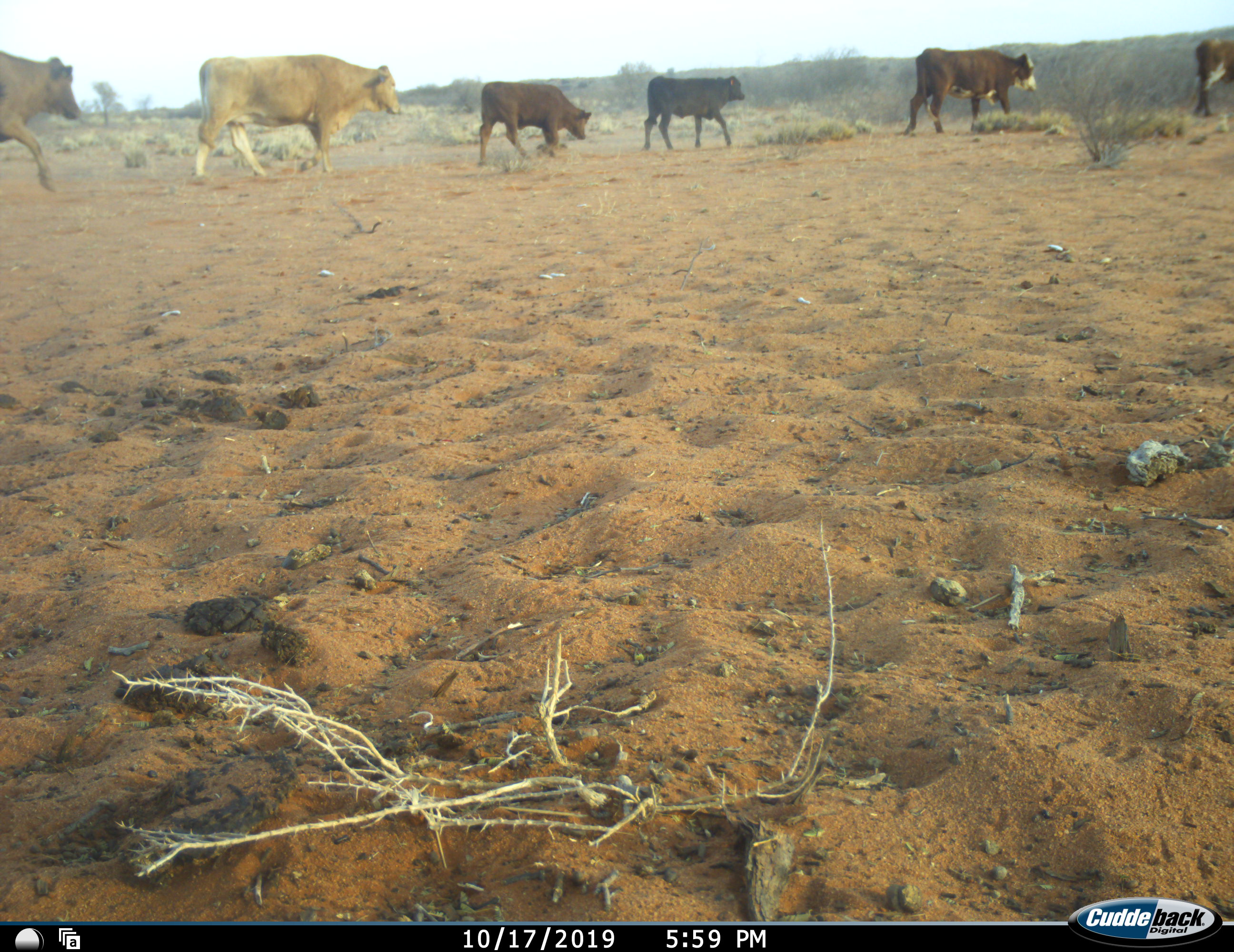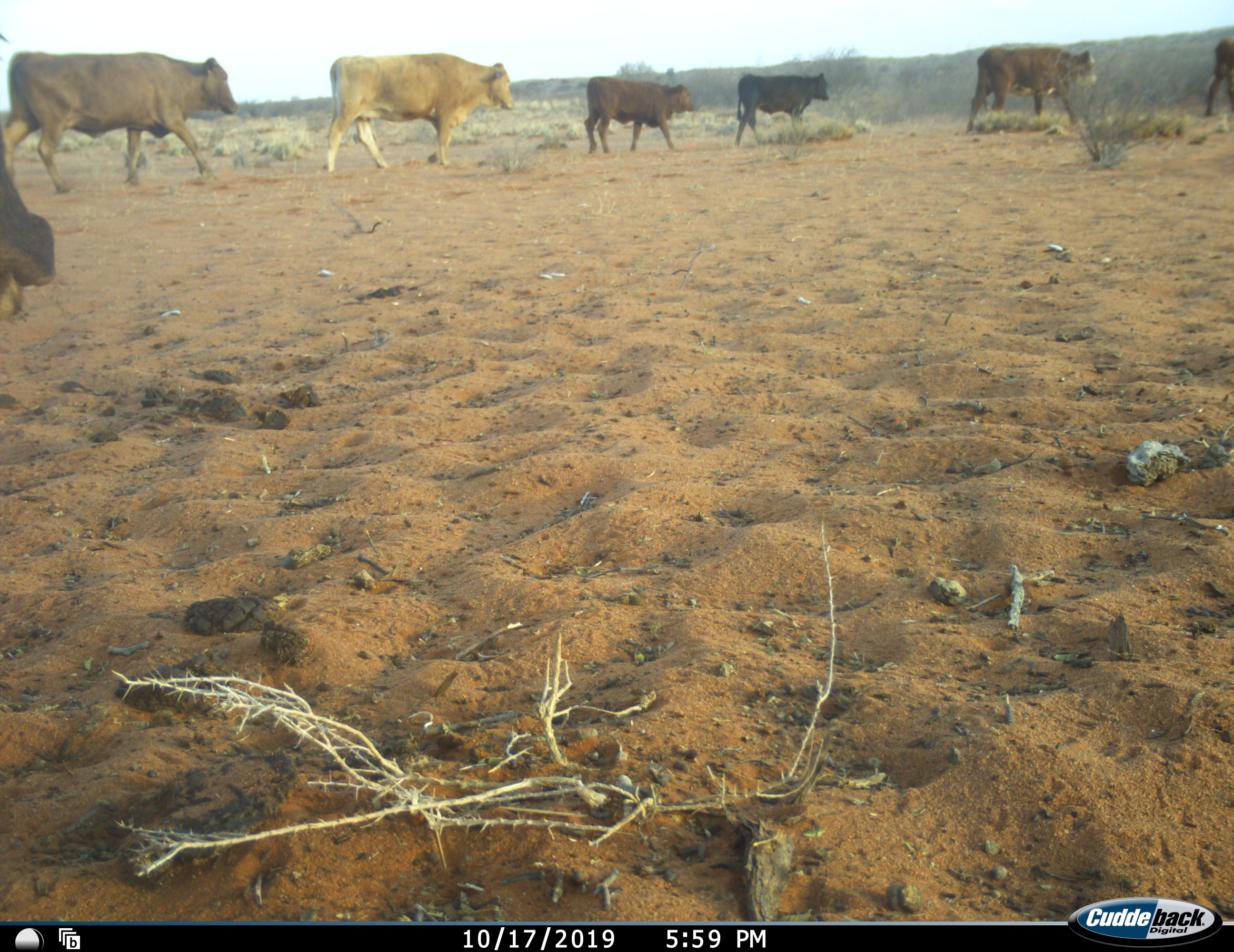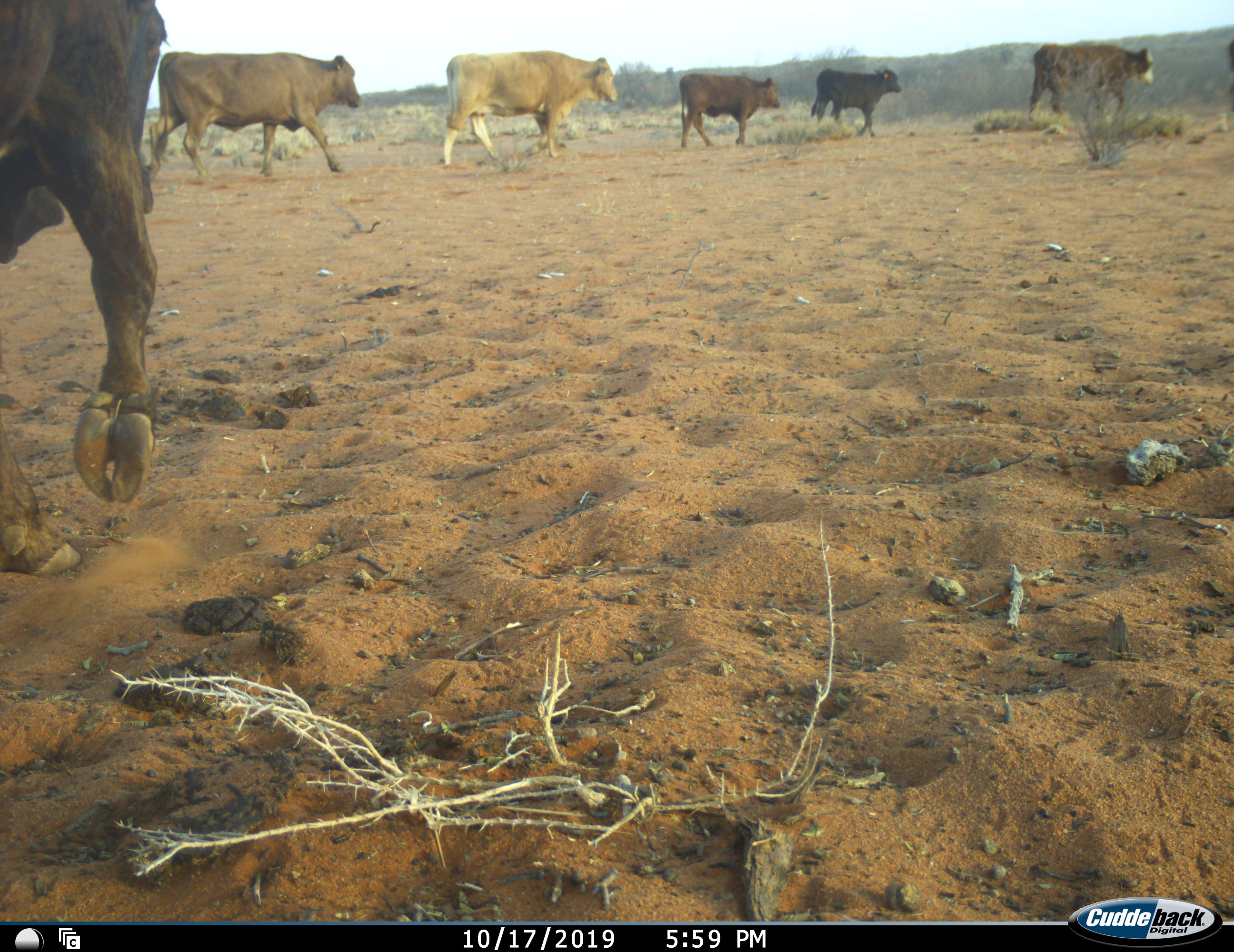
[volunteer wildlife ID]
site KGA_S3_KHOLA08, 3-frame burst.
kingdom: Animalia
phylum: Chordata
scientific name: Vertebrata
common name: domestic animal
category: domesticanimal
Domesticanimal (domestic animal) (Vertebrata), count 7. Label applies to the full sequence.